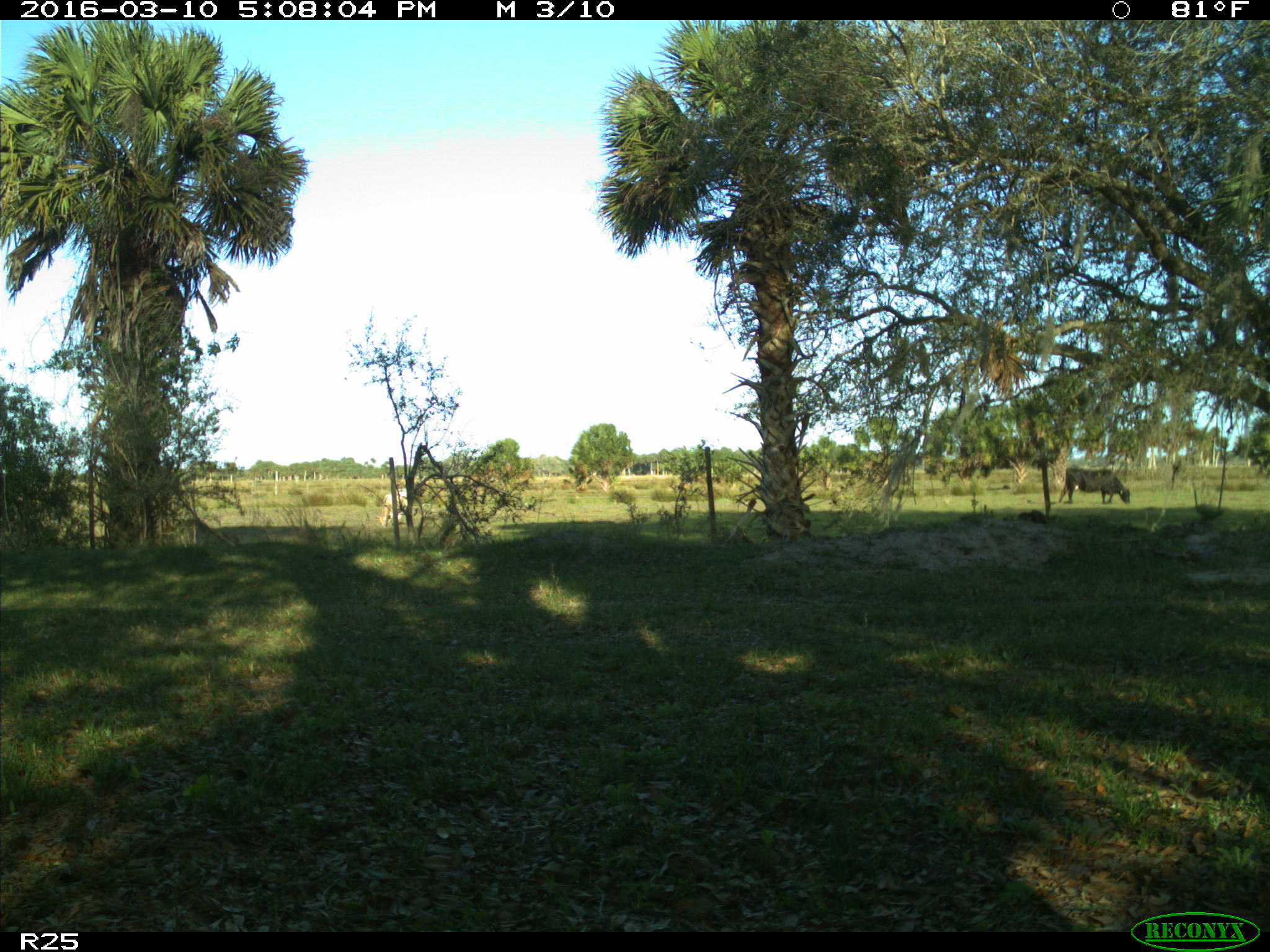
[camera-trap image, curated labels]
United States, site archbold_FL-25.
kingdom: Animalia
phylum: Chordata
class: Mammalia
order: Artiodactyla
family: Bovidae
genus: Bos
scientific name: Bos taurus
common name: domestic cow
Bos taurus (domestic cow).